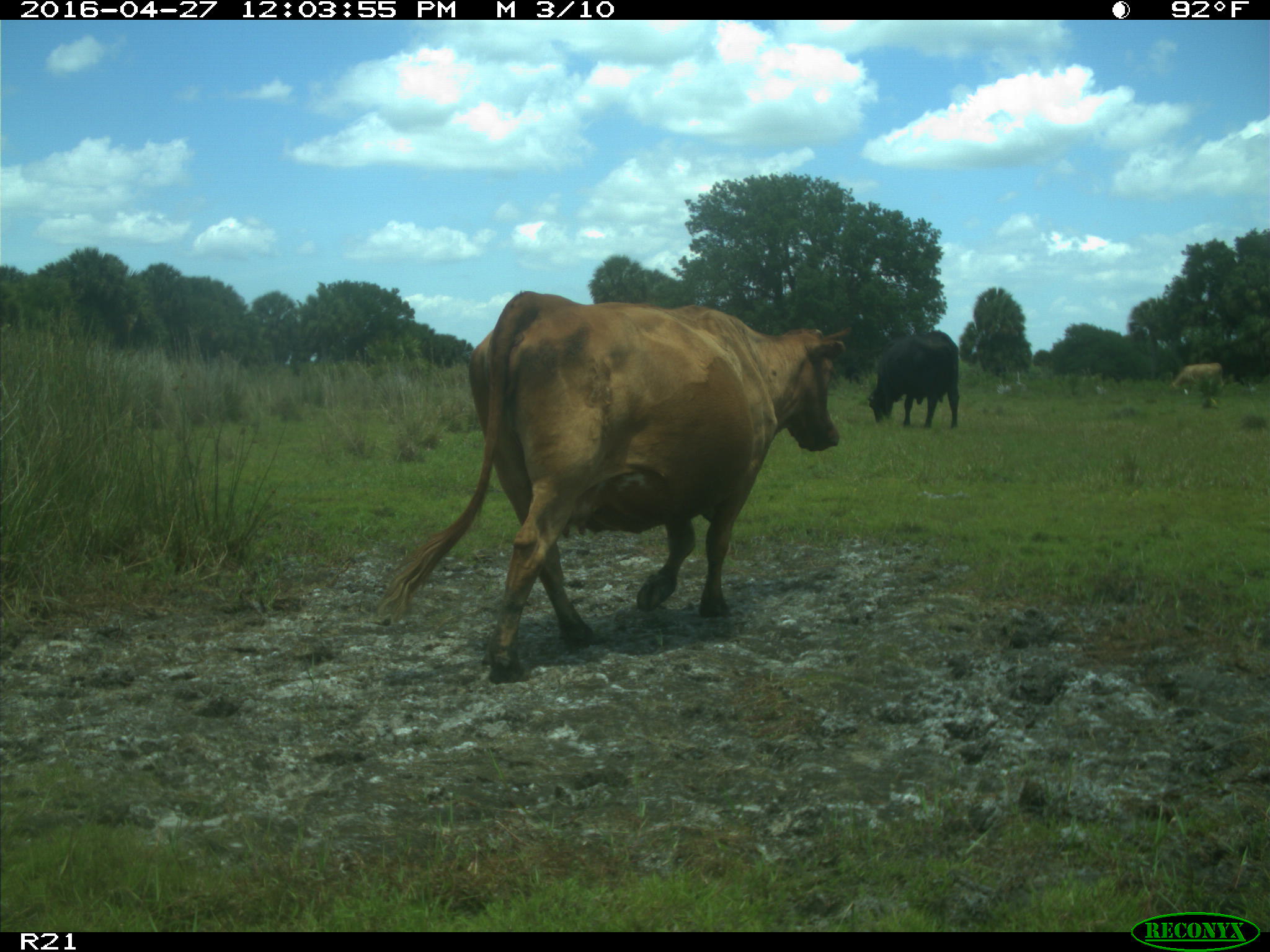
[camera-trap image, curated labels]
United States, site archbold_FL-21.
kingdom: Animalia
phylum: Chordata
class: Mammalia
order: Artiodactyla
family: Bovidae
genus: Bos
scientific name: Bos taurus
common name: domestic cow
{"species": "Bos taurus (domestic cow)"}